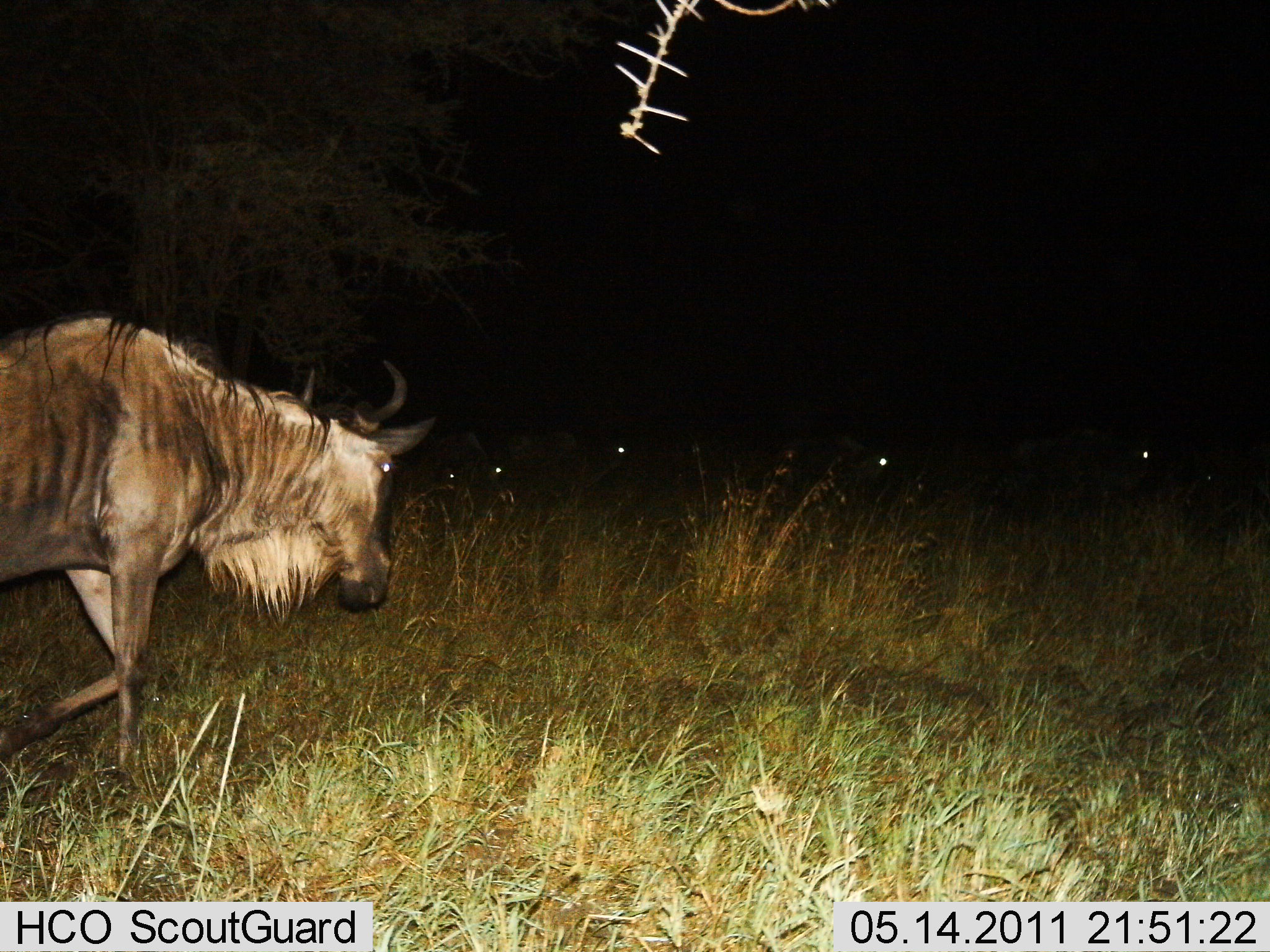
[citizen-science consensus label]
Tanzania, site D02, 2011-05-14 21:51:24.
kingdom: Animalia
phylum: Chordata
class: Mammalia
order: Artiodactyla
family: Bovidae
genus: Connochaetes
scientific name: Connochaetes taurinus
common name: blue wildebeest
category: wildebeest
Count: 6.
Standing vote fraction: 30%.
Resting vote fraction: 0%.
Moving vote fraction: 80%.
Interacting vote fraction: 0%.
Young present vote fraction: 0%.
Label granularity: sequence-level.